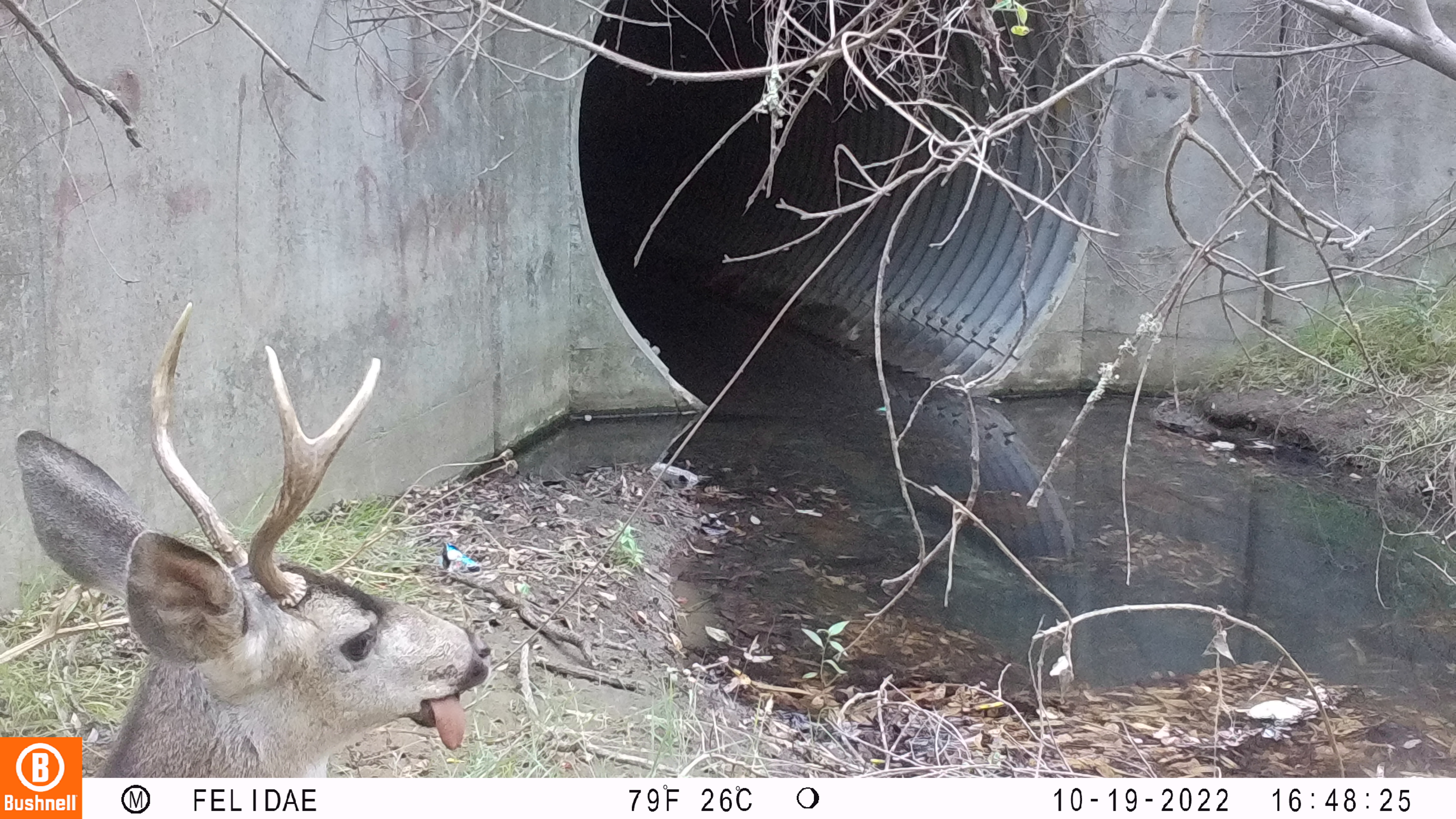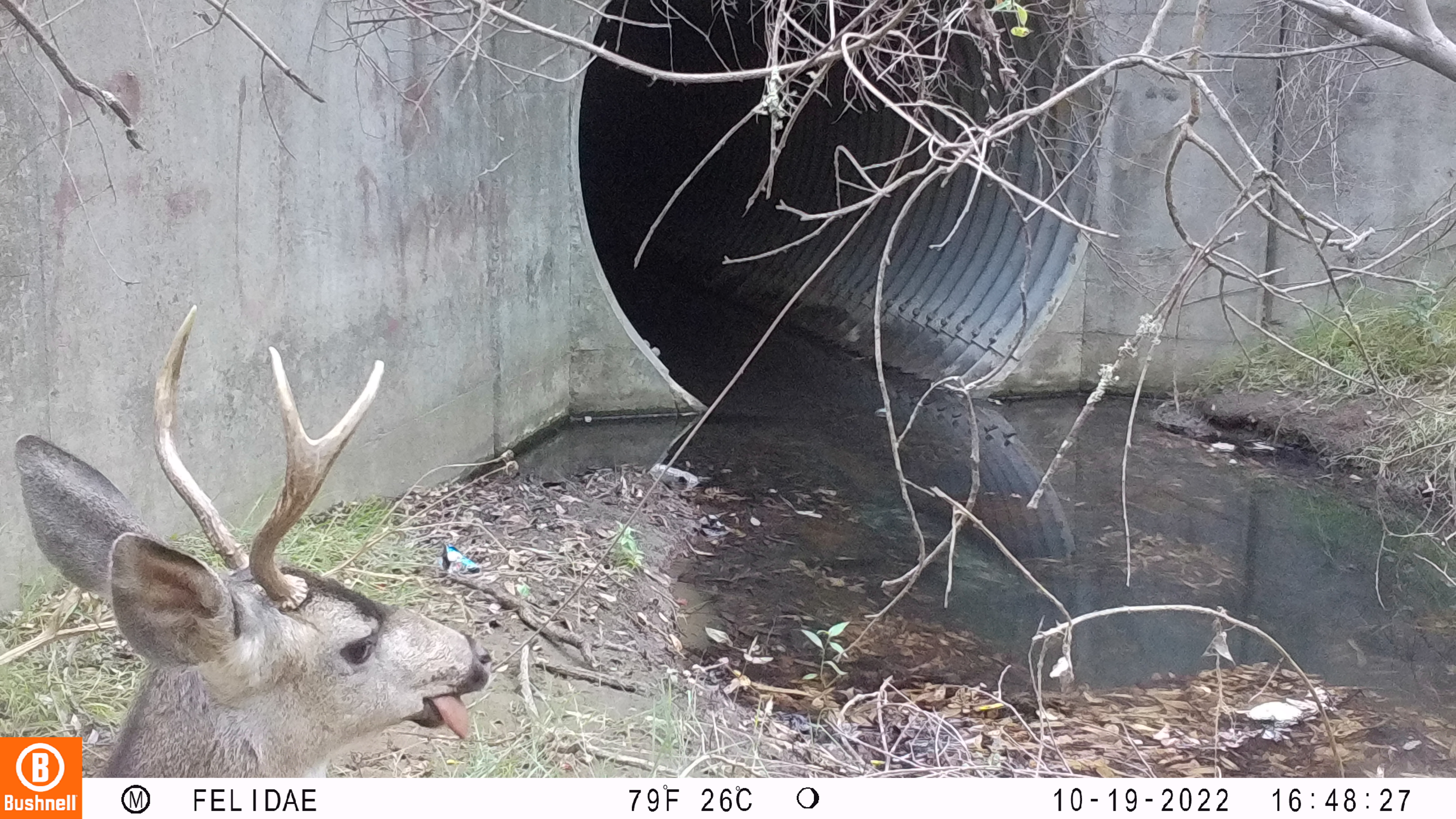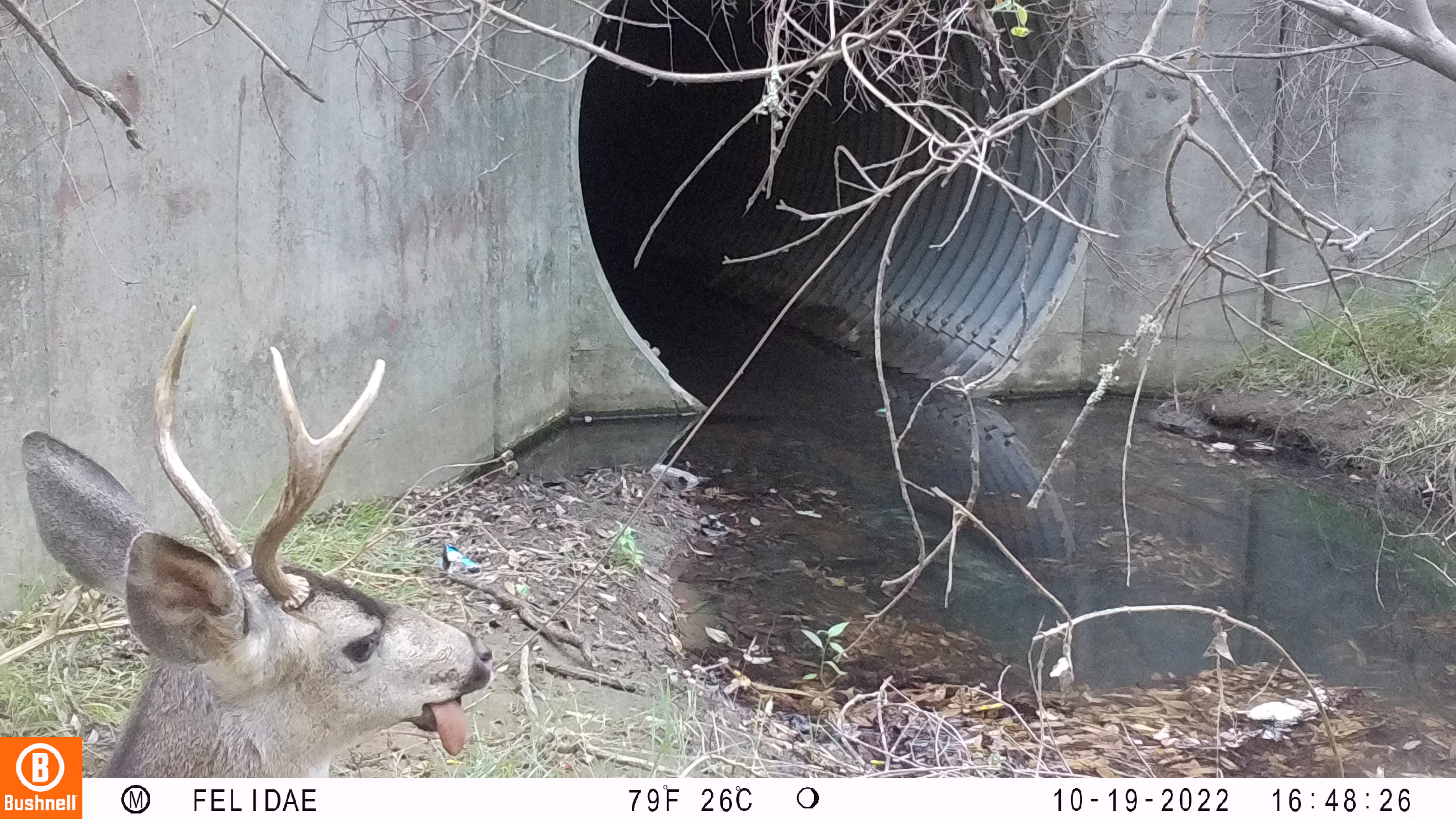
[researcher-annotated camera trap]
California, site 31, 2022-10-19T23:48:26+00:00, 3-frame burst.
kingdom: Animalia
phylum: Chordata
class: Mammalia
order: Artiodactyla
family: Cervidae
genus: Odocoileus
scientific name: Odocoileus hemionus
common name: mule deer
Mule deer (Odocoileus hemionus).